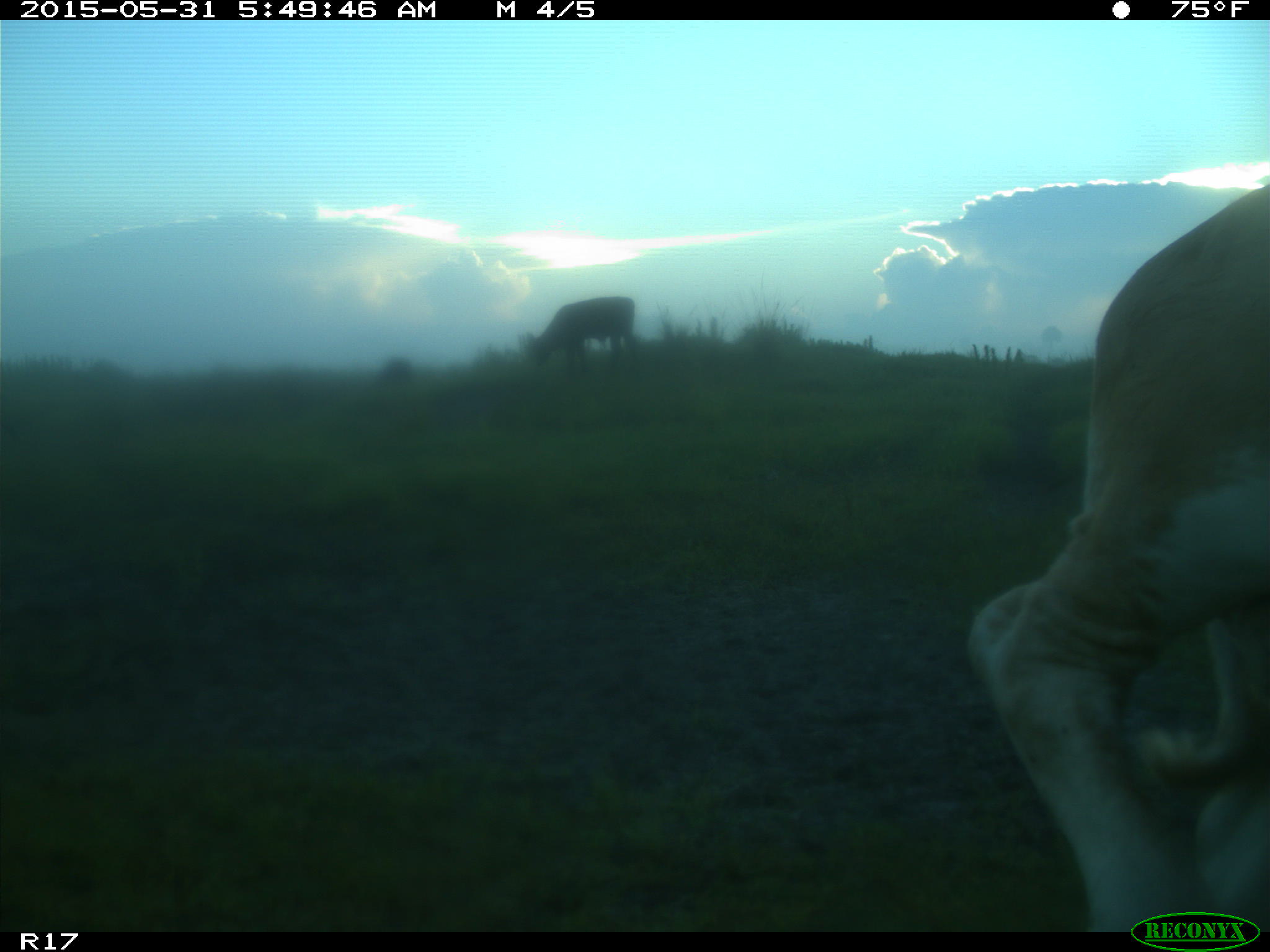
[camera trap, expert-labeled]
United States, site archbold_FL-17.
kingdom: Animalia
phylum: Chordata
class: Mammalia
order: Artiodactyla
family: Bovidae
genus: Bos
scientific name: Bos taurus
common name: domestic cow